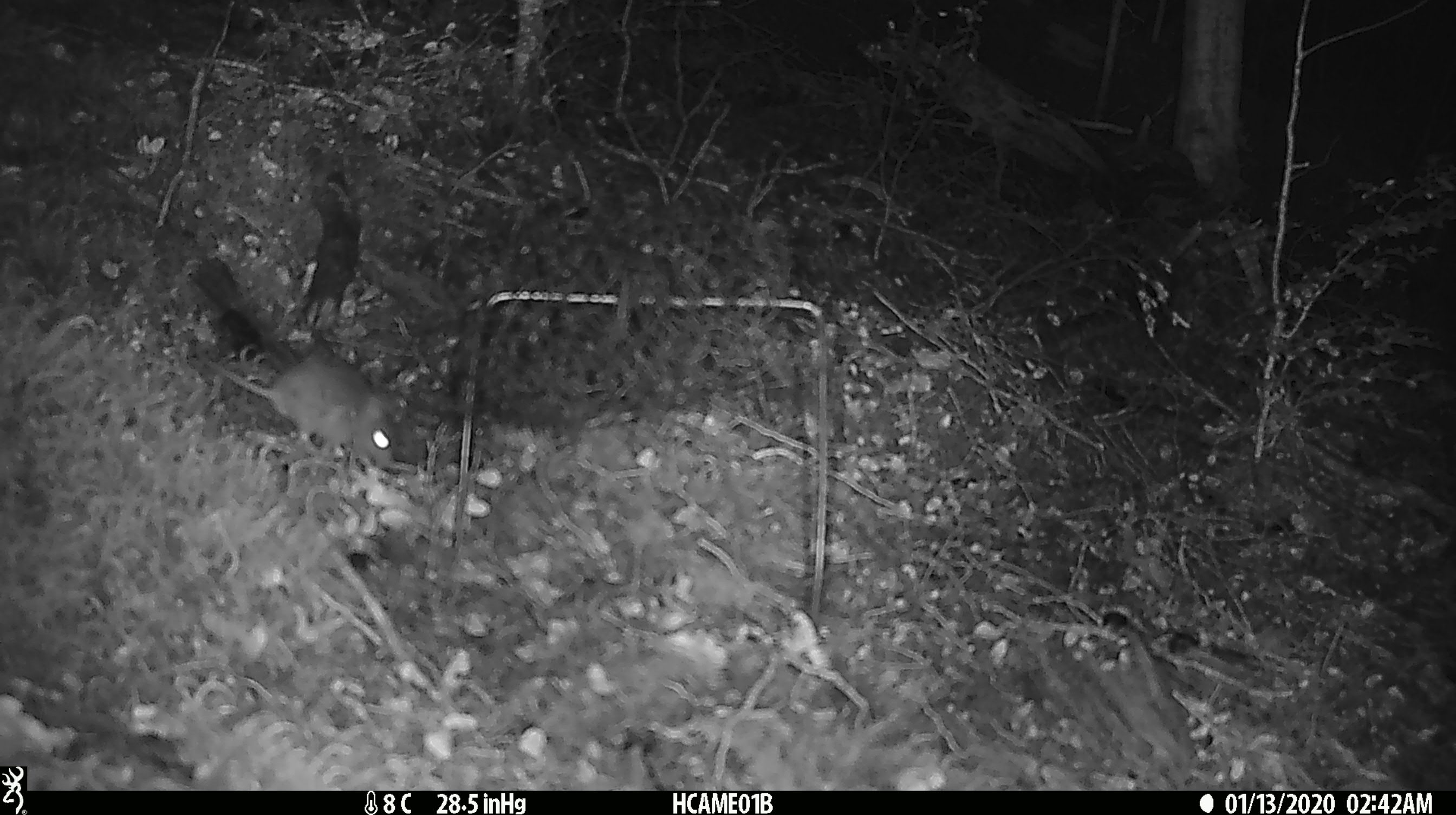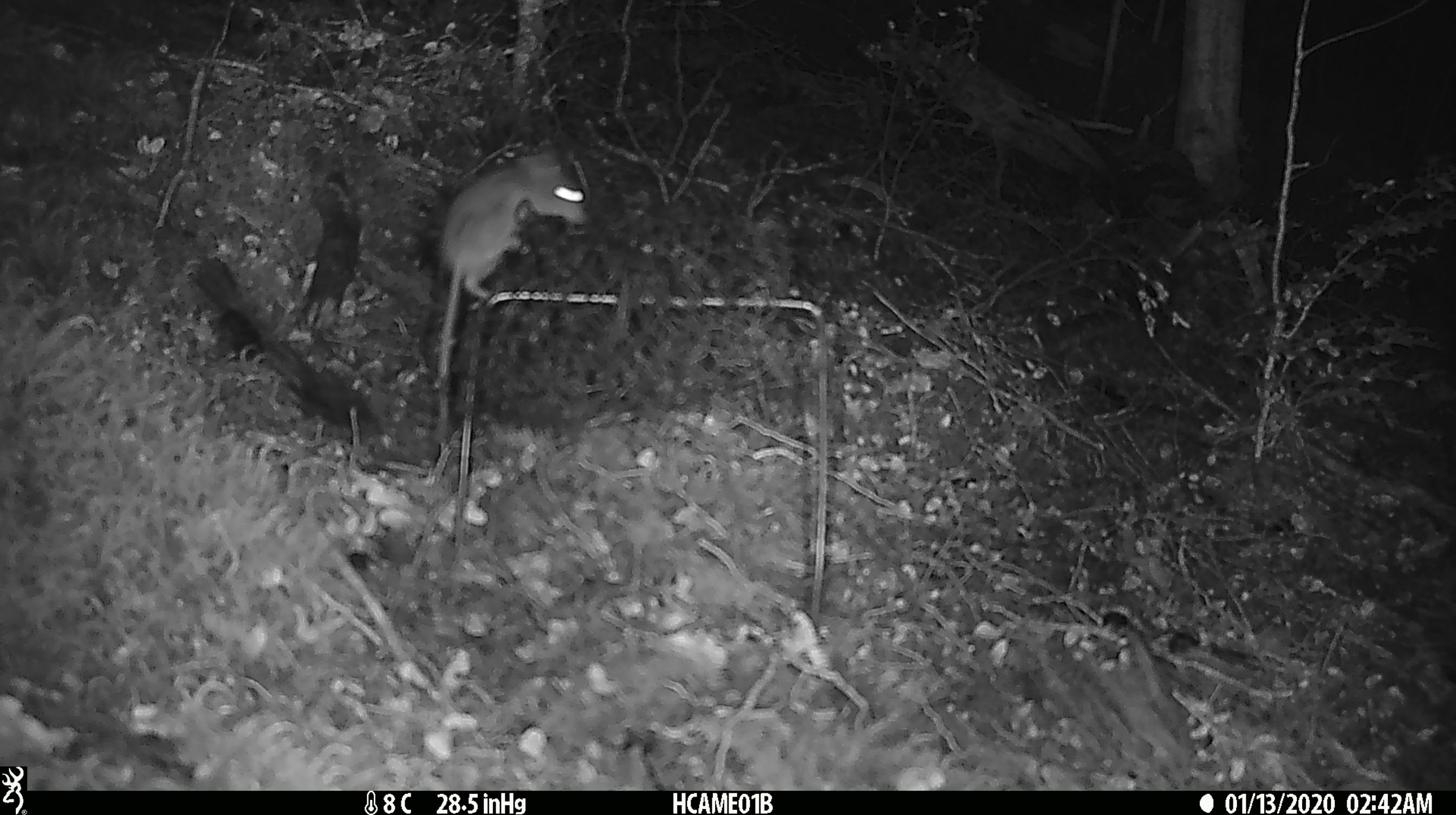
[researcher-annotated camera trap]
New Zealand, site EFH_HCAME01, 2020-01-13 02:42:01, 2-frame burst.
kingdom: Animalia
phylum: Chordata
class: Mammalia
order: Rodentia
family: Muridae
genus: Mus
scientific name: Mus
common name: mouse